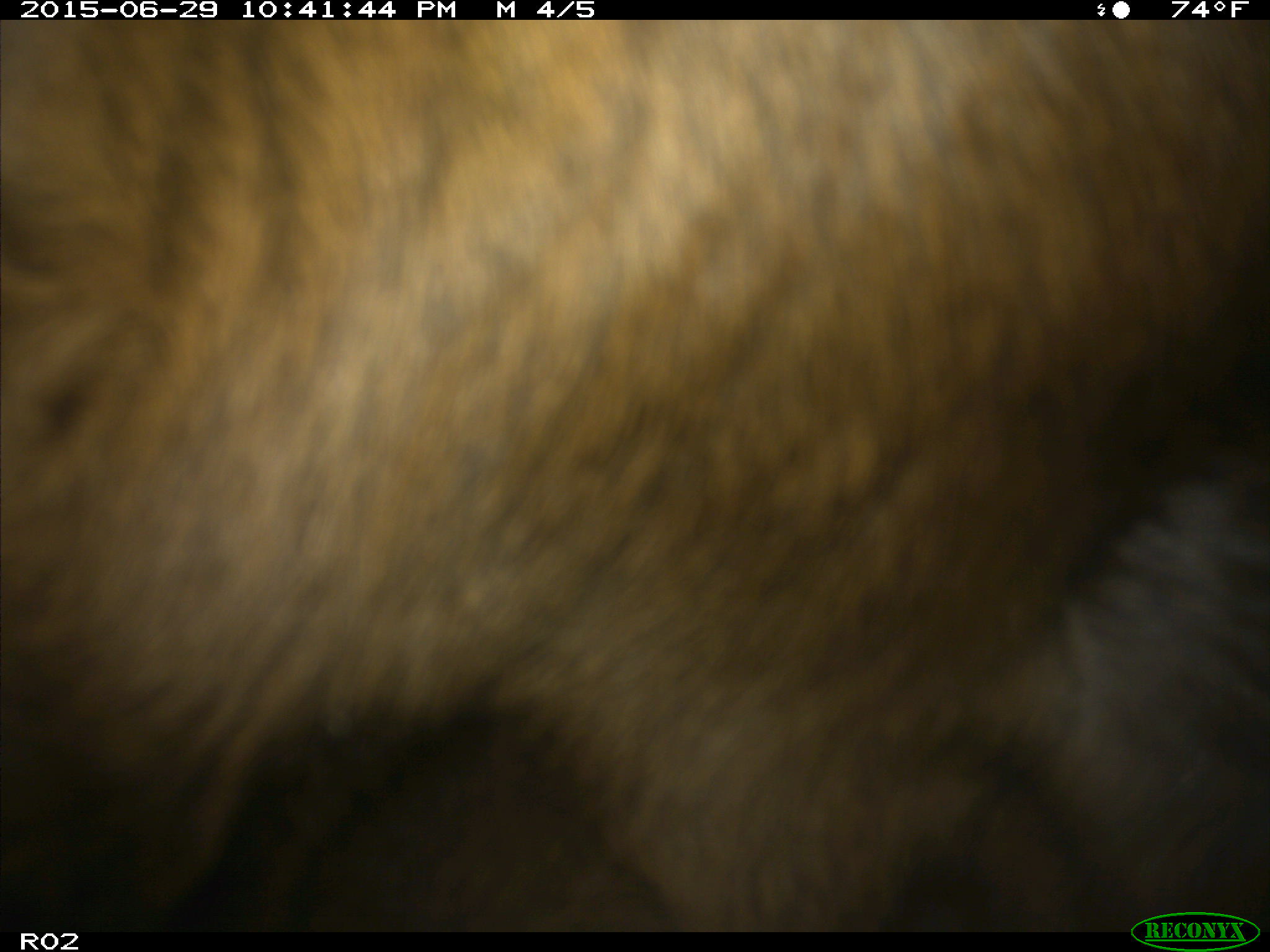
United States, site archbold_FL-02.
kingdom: Animalia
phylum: Chordata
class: Mammalia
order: Artiodactyla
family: Bovidae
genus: Bos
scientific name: Bos taurus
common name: domestic cow